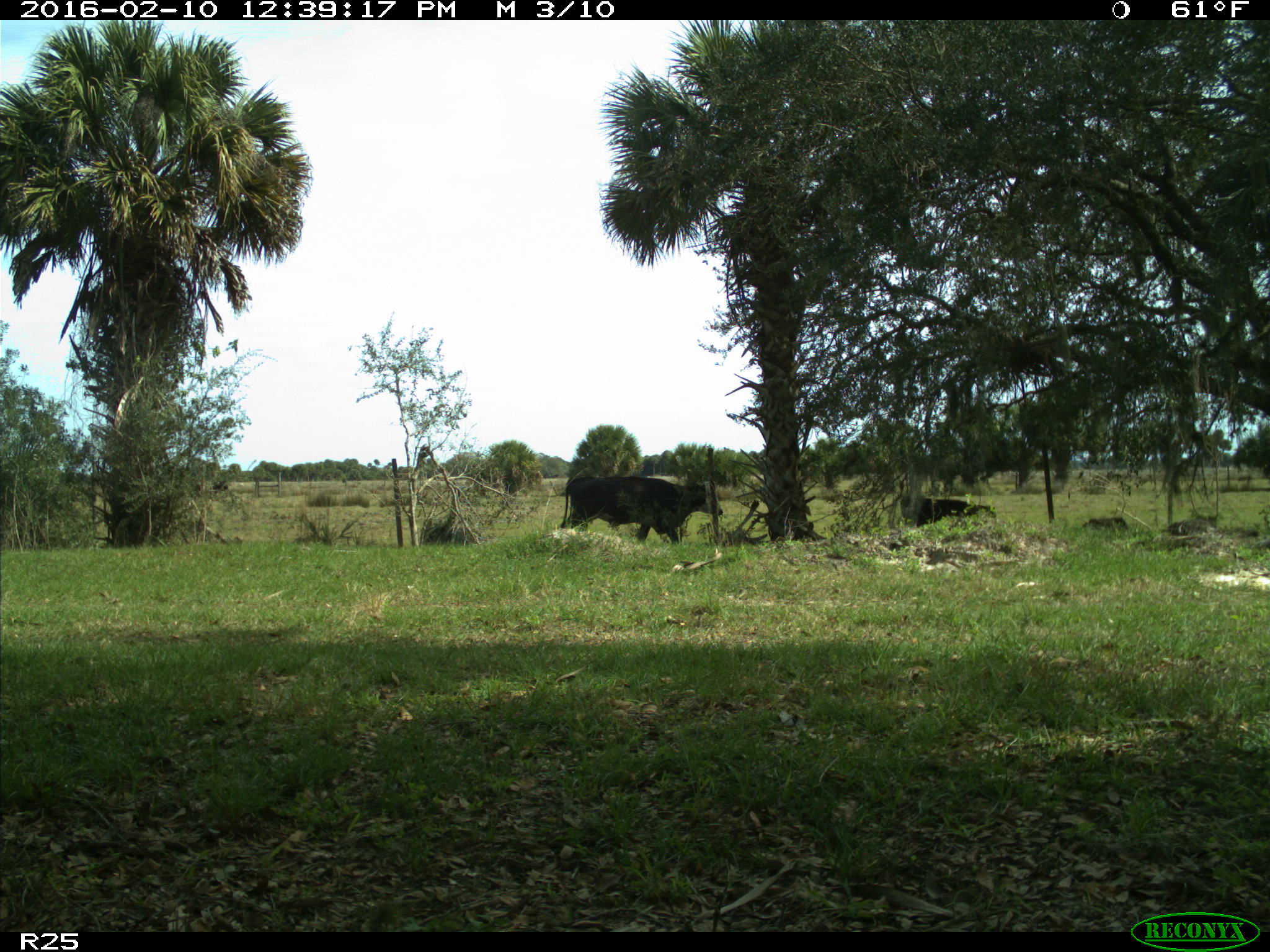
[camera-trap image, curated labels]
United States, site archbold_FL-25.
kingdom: Animalia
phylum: Chordata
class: Mammalia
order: Artiodactyla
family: Bovidae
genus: Bos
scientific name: Bos taurus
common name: domestic cow